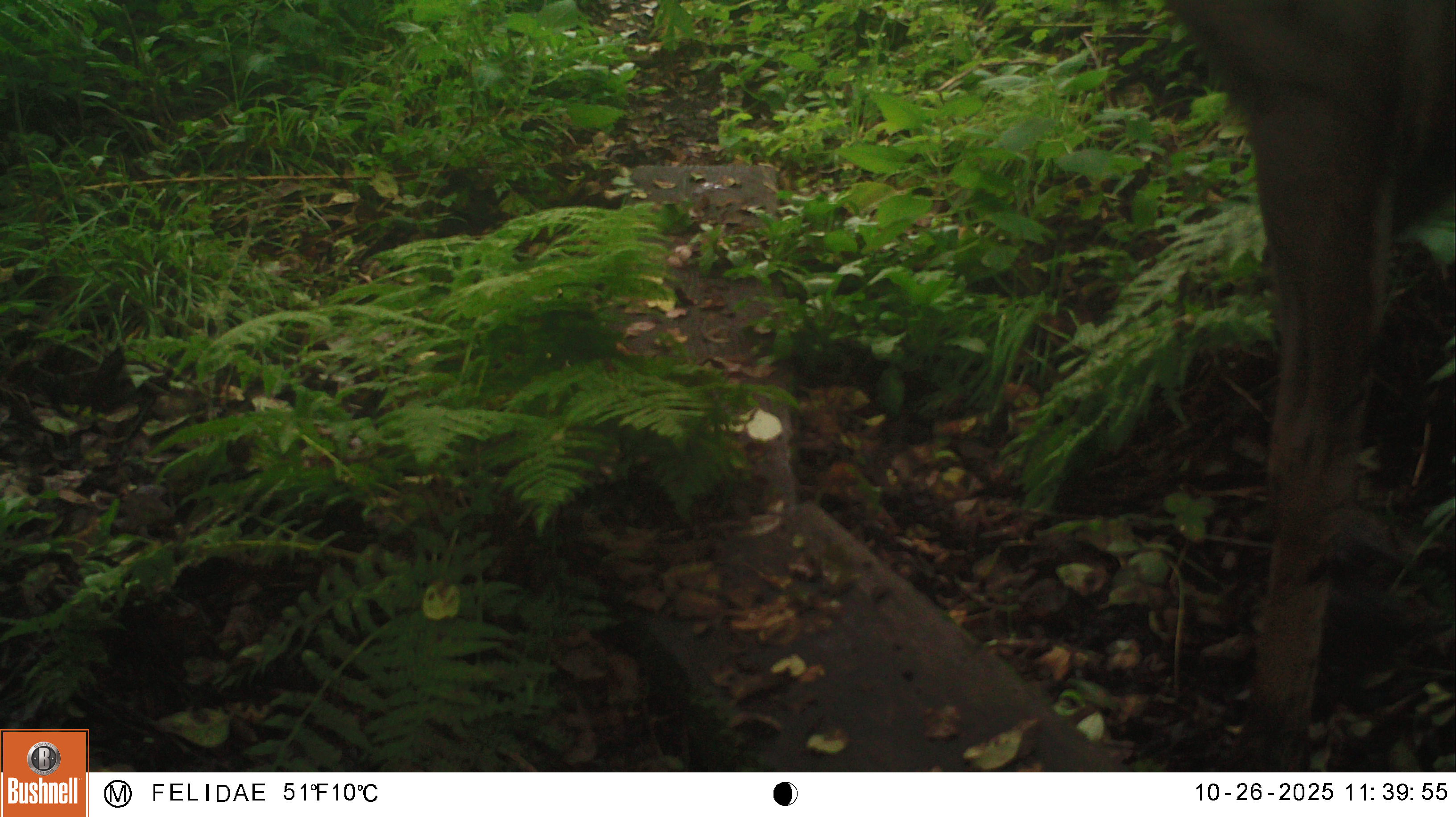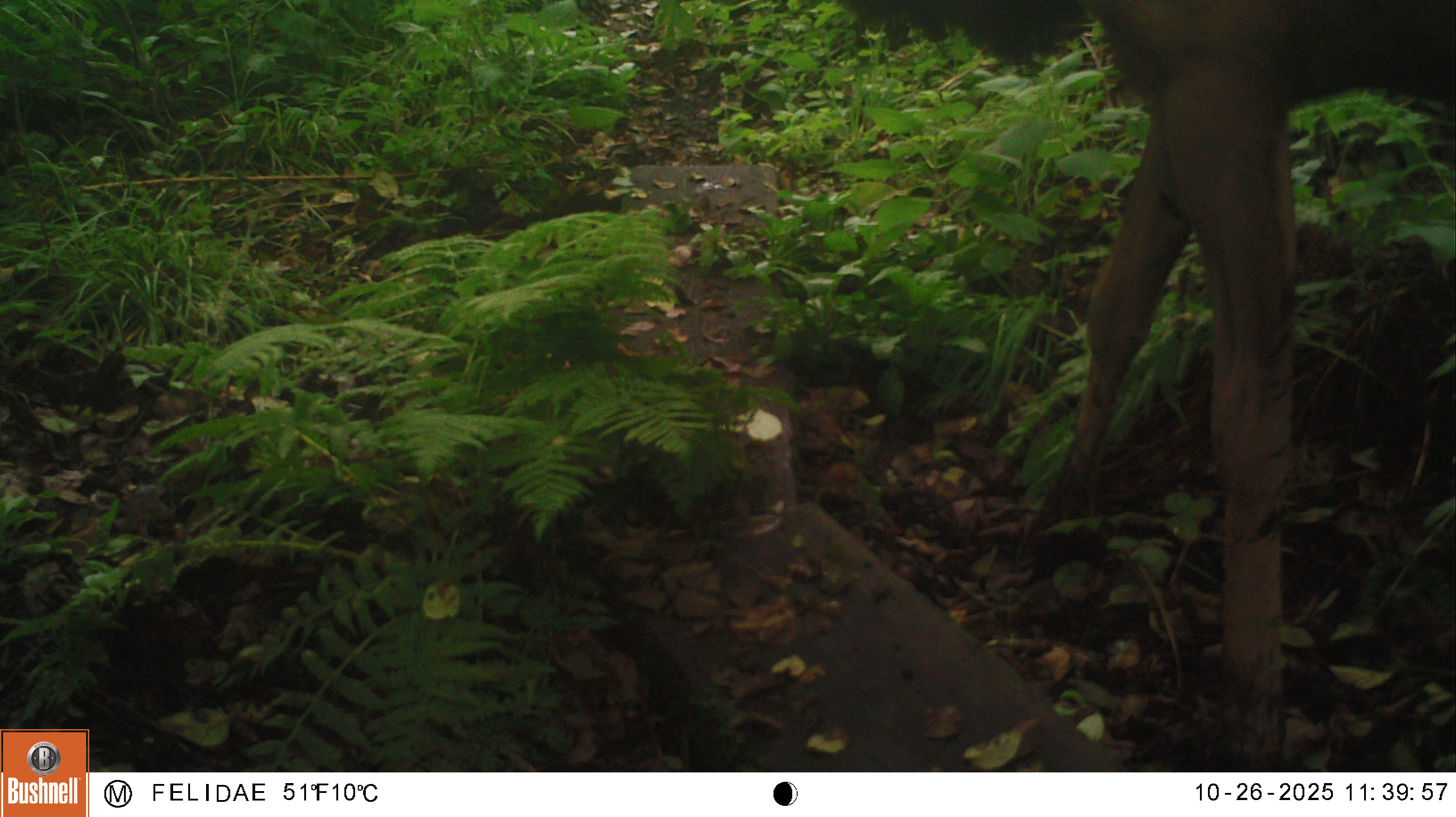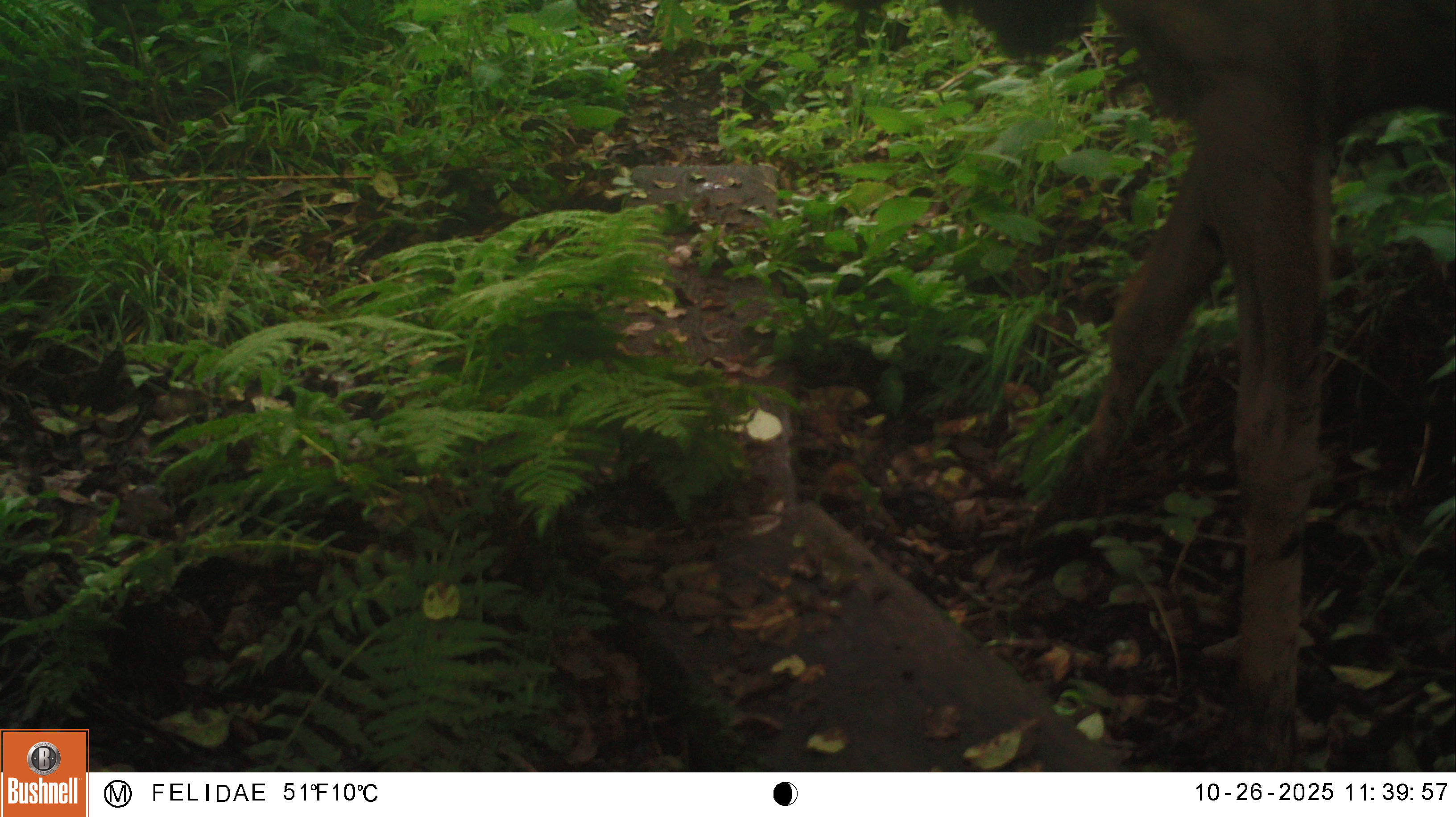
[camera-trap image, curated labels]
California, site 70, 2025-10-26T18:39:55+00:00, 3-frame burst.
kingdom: Animalia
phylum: Chordata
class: Mammalia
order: Artiodactyla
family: Cervidae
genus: Odocoileus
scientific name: Odocoileus hemionus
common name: mule deer